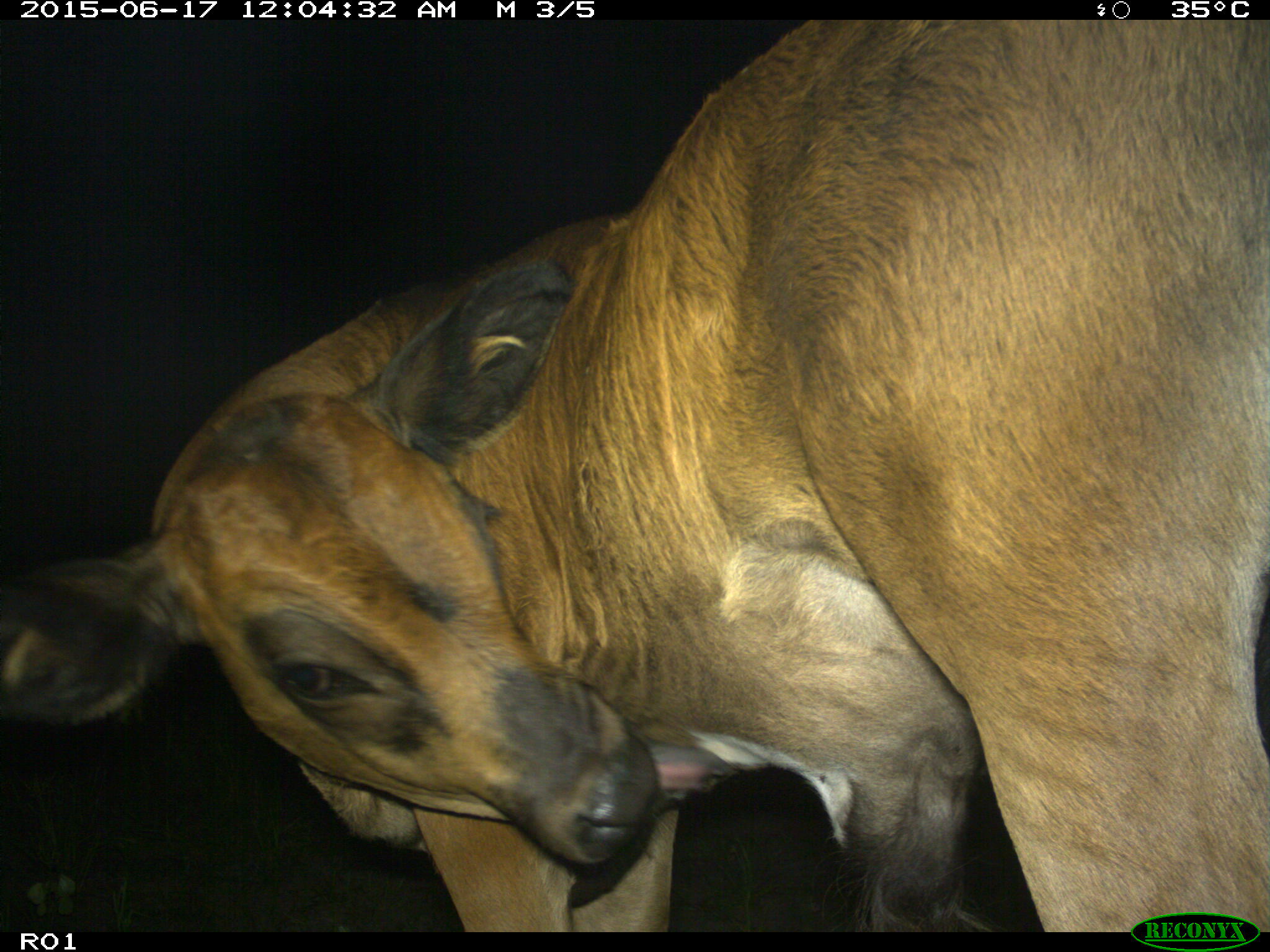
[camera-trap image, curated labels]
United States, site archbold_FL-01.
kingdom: Animalia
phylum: Chordata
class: Mammalia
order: Artiodactyla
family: Bovidae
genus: Bos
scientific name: Bos taurus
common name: domestic cow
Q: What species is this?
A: Bos taurus (domestic cow).